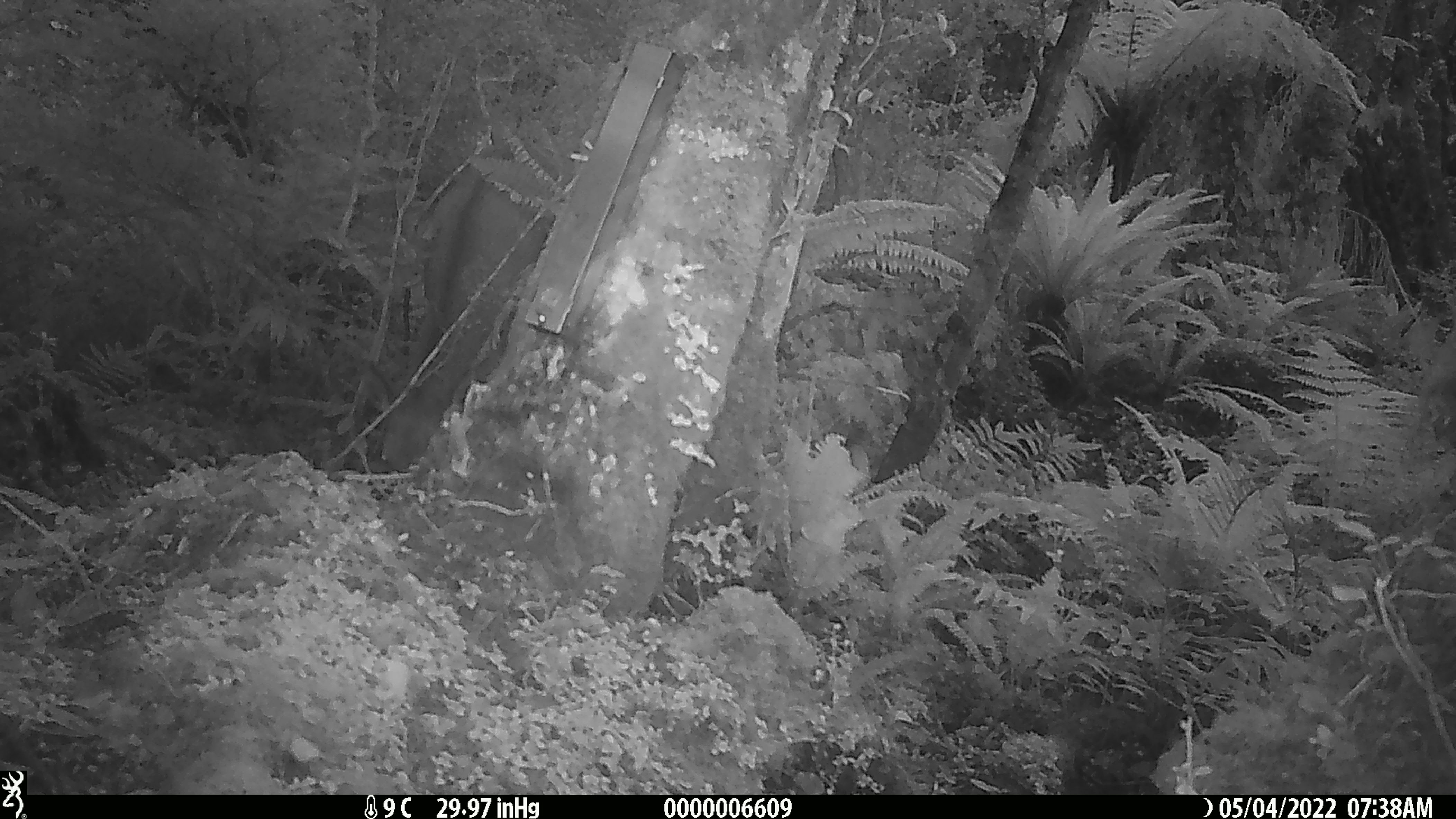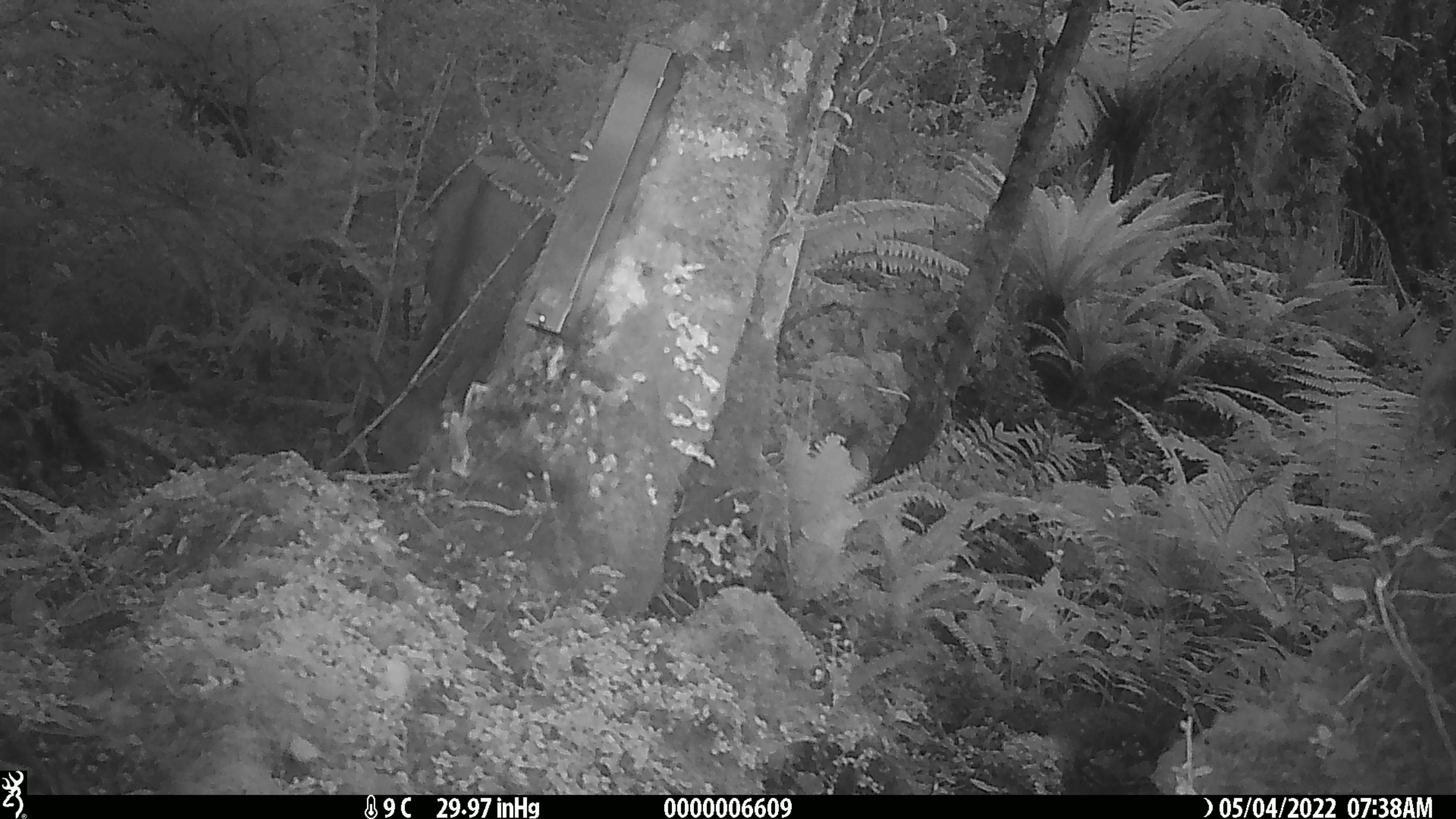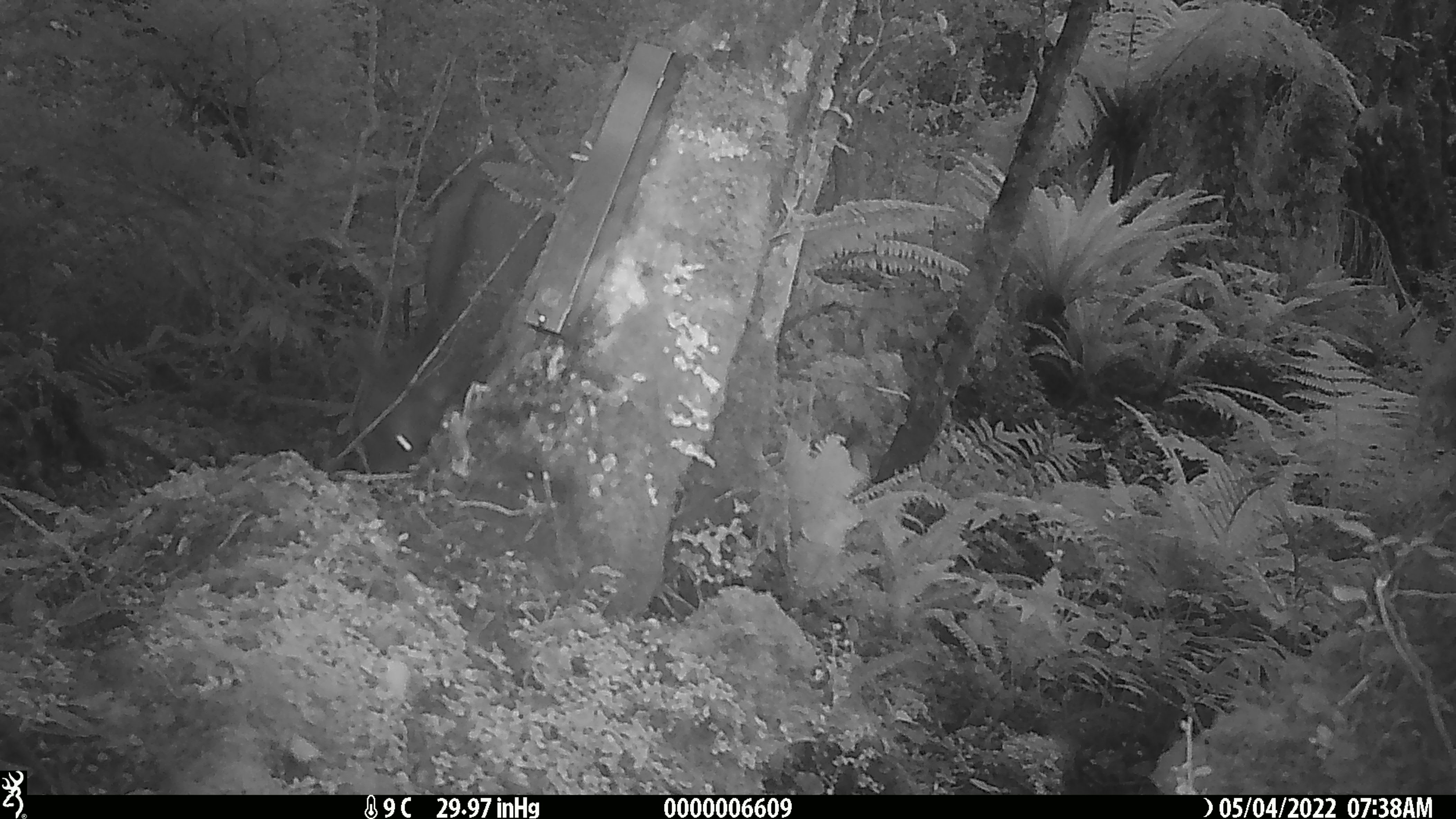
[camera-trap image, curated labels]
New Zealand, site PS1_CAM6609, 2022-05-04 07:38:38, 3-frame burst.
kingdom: Animalia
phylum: Chordata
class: Mammalia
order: Artiodactyla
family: Cervidae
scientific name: Cervidae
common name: deer